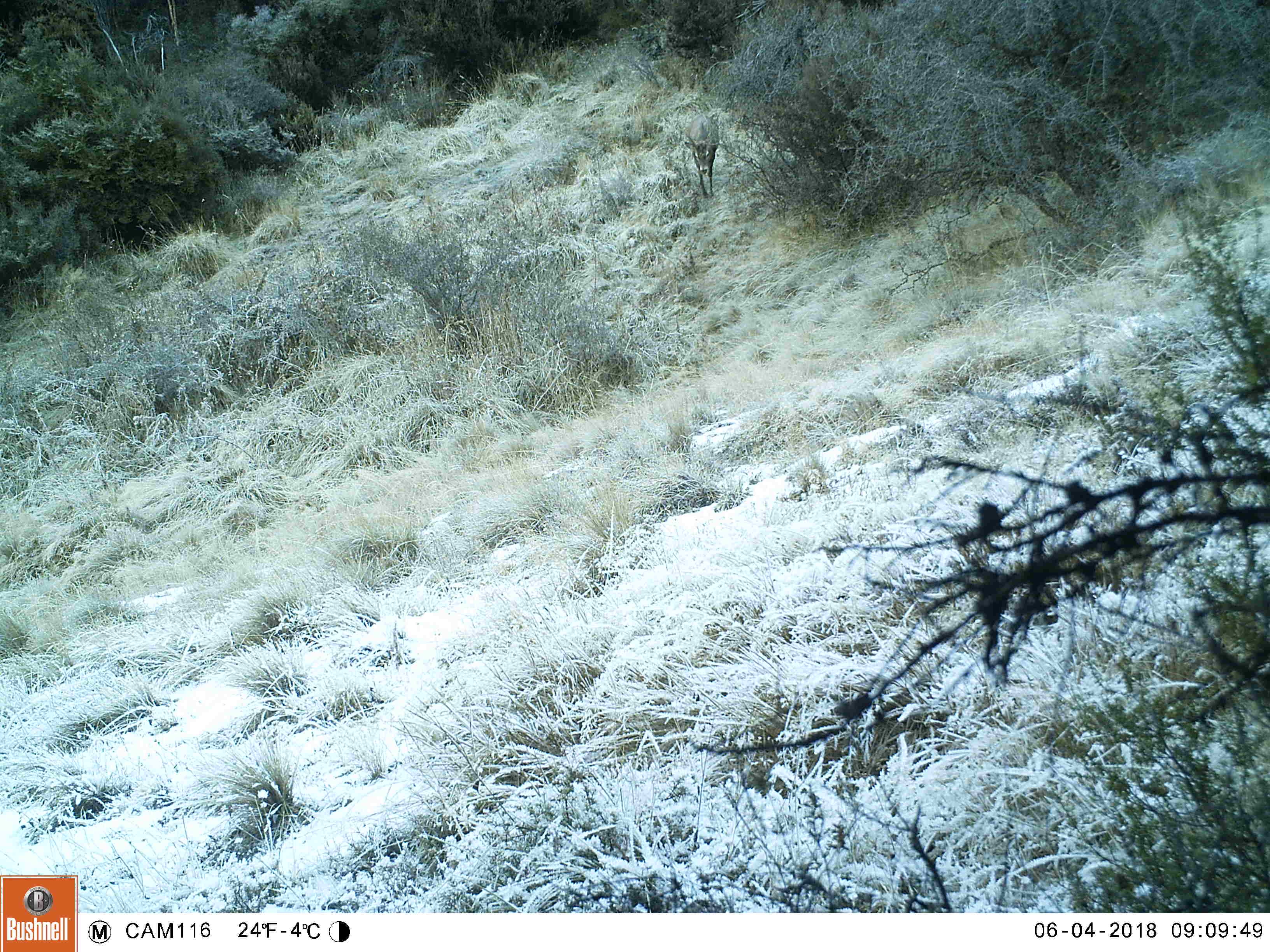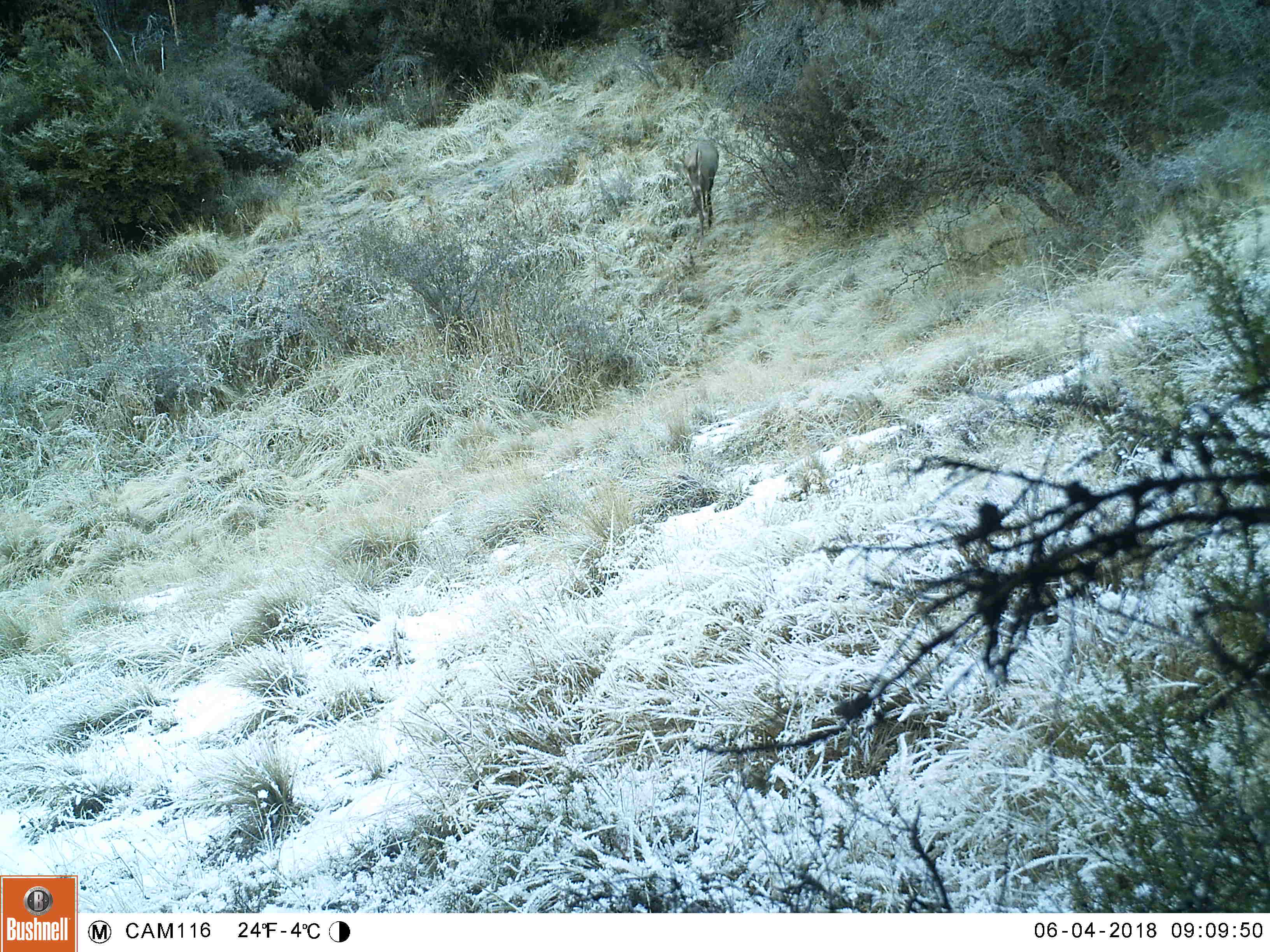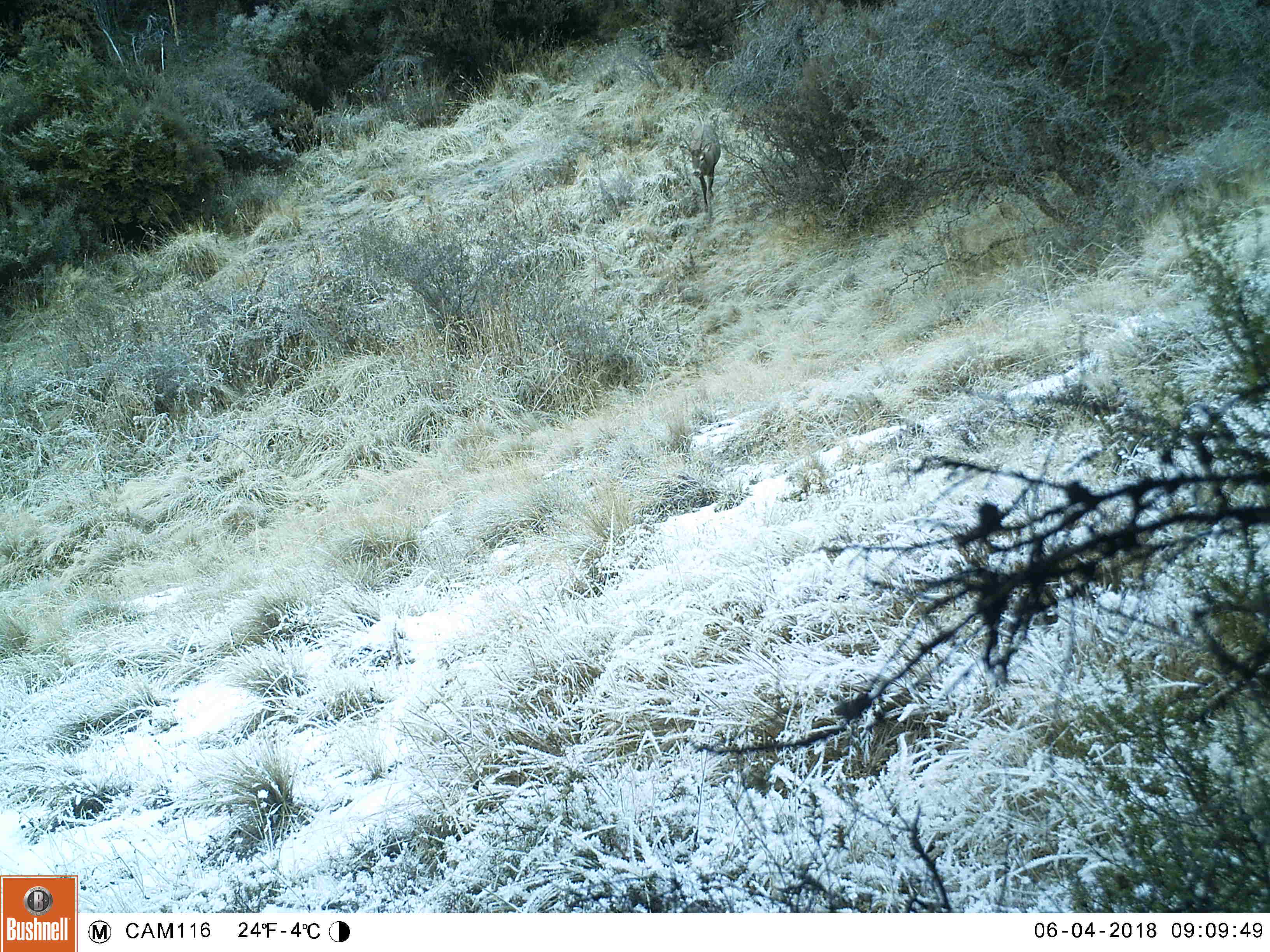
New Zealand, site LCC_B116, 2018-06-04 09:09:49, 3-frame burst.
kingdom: Animalia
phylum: Chordata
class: Mammalia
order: Artiodactyla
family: Cervidae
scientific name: Cervidae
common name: deer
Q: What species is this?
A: Deer (Cervidae).